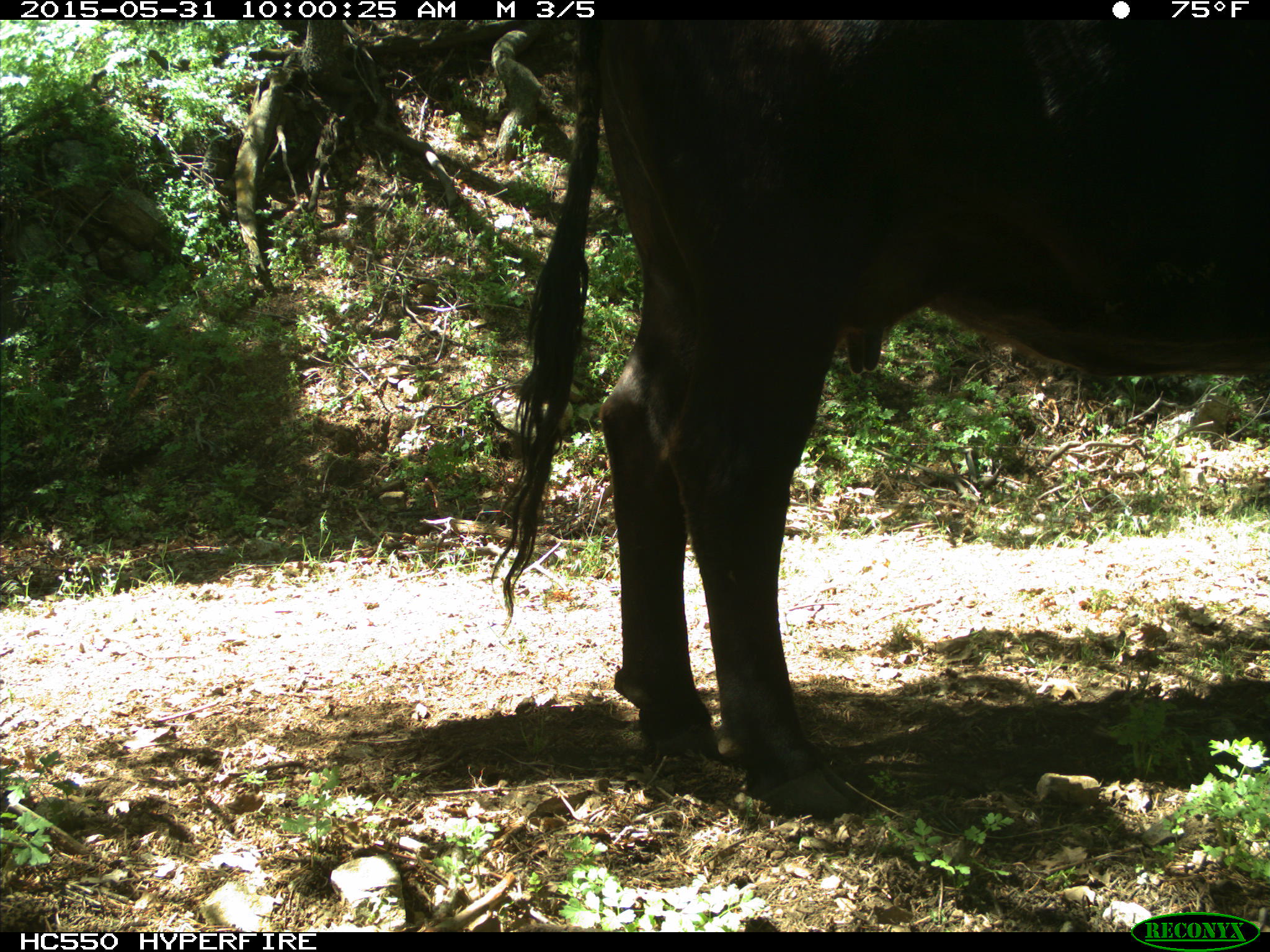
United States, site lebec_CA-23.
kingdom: Animalia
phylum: Chordata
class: Mammalia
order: Artiodactyla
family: Bovidae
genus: Bos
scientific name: Bos taurus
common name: domestic cow